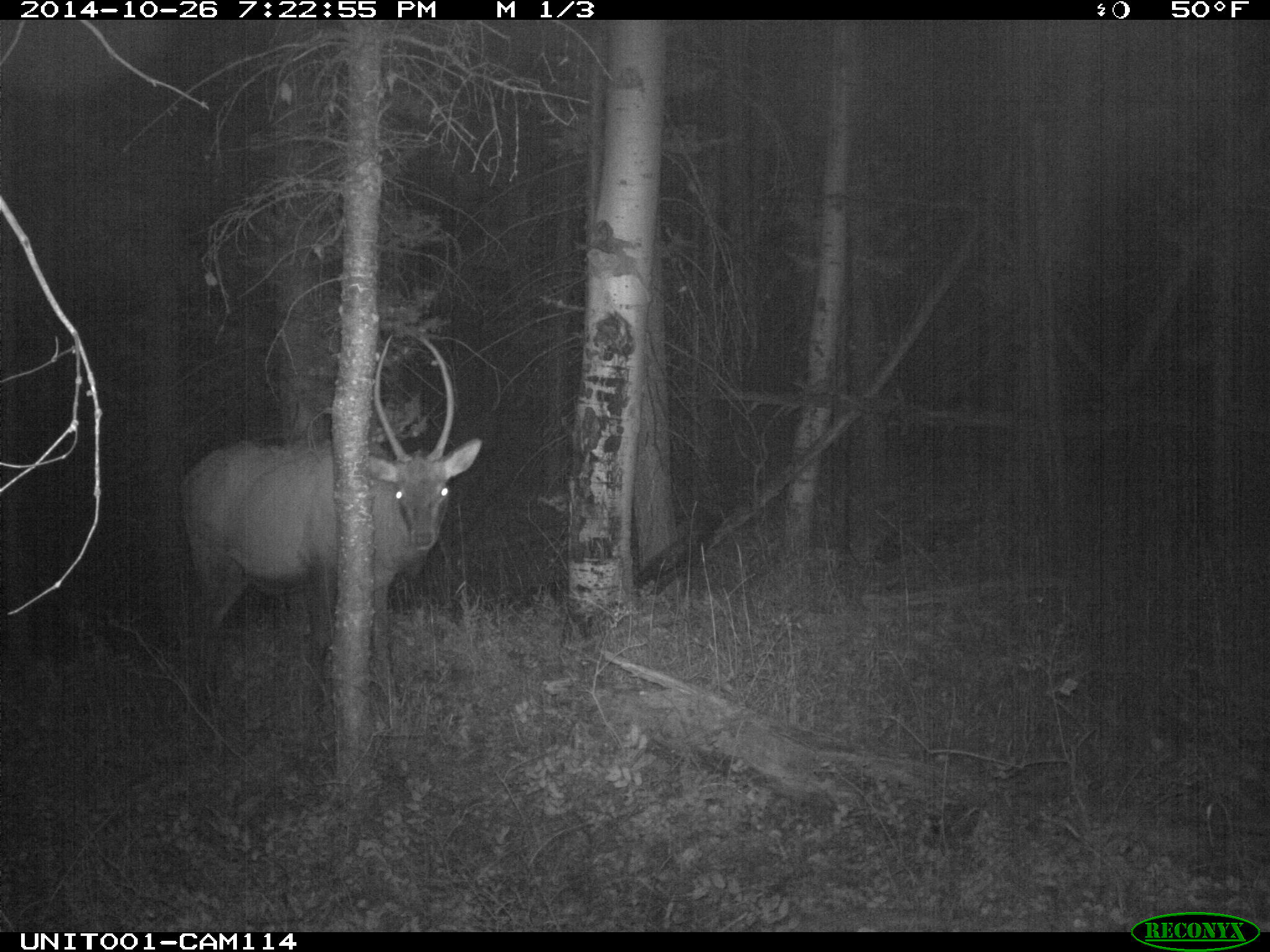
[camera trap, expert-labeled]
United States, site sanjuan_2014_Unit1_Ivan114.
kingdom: Animalia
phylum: Chordata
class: Mammalia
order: Artiodactyla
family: Cervidae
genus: Cervus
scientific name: Cervus elaphus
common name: red deer